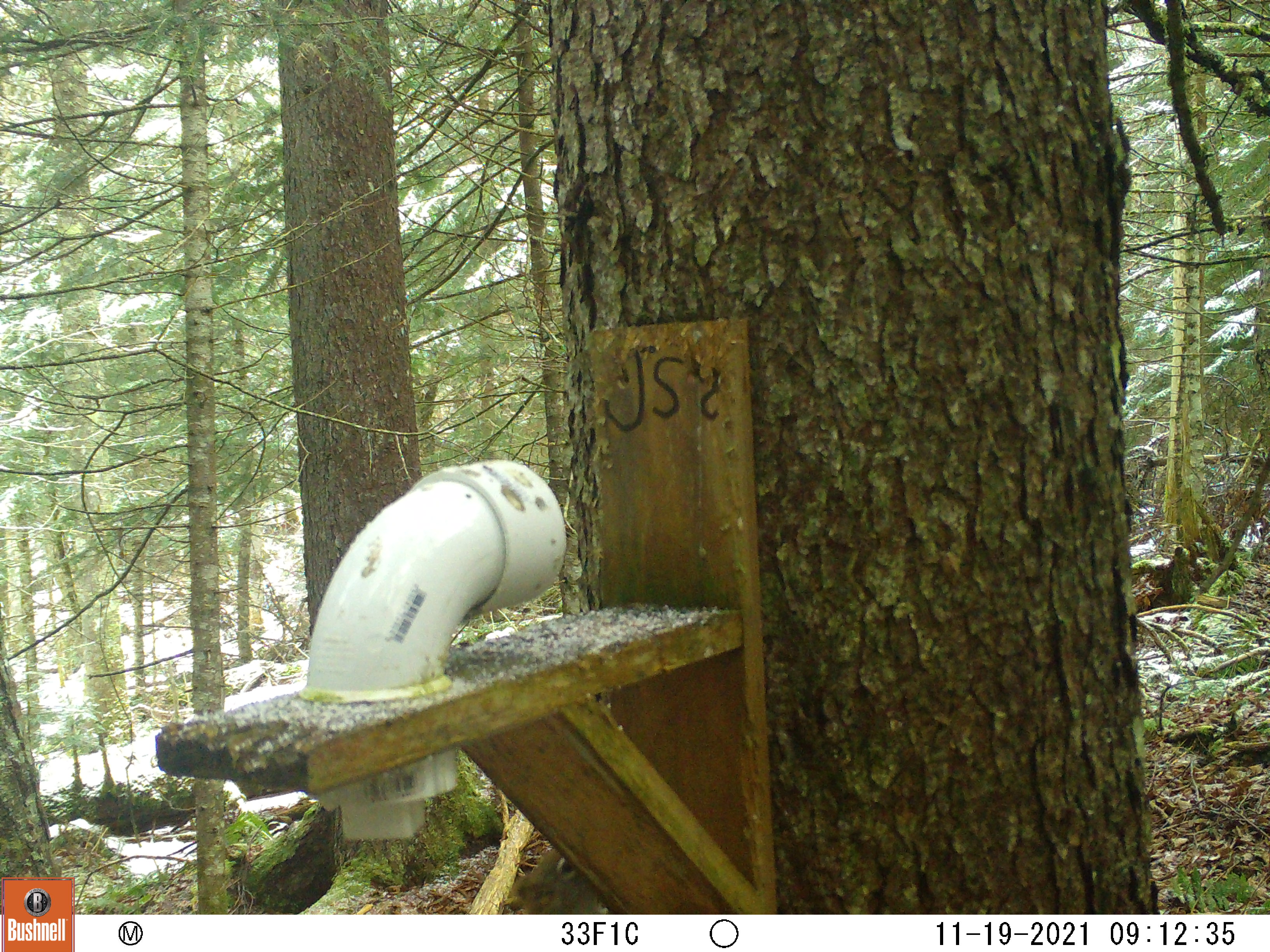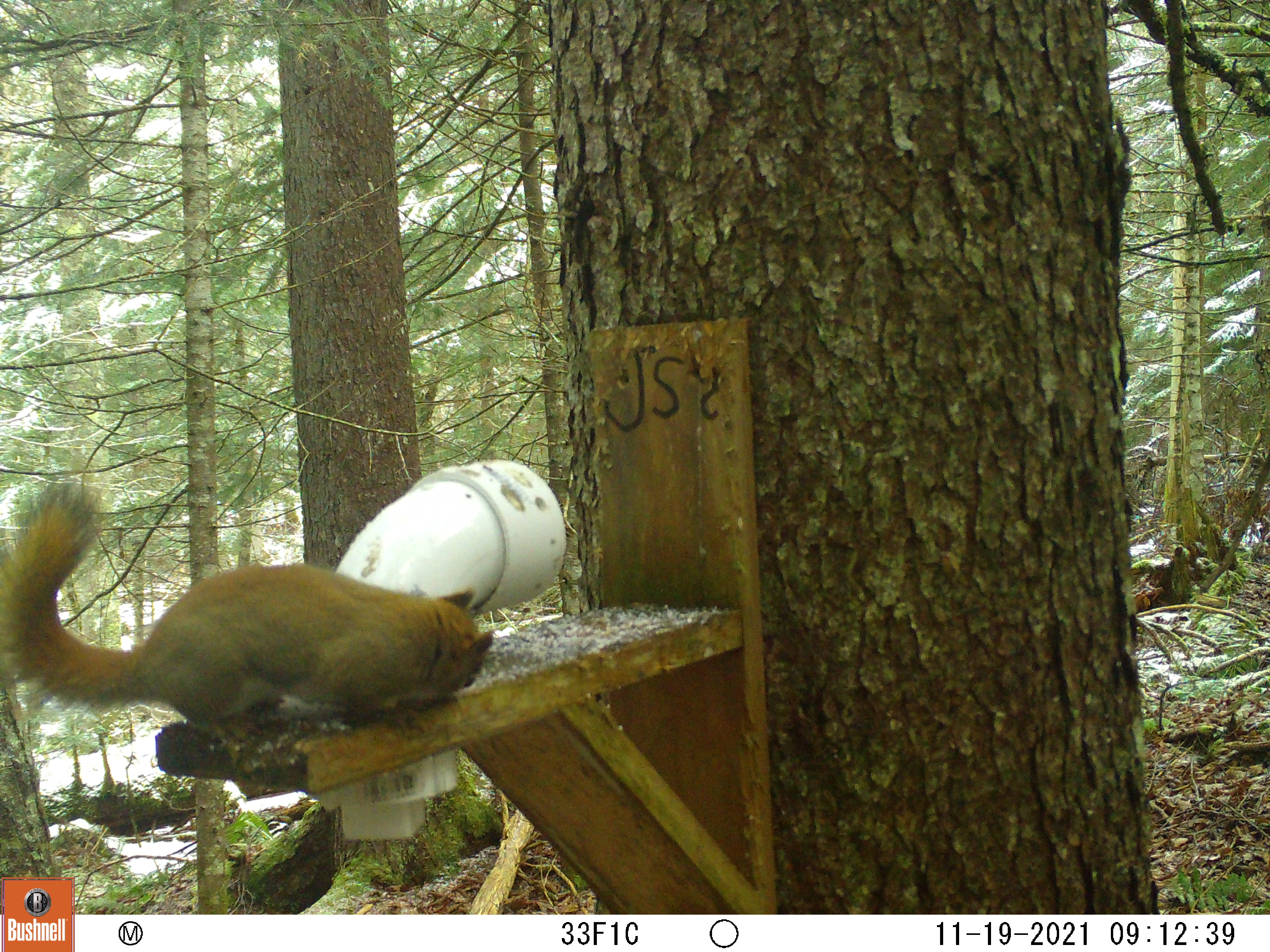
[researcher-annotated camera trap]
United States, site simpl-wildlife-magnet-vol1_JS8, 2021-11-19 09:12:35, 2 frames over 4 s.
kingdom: Animalia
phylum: Chordata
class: Mammalia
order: Rodentia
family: Sciuridae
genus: Tamiasciurus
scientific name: Tamiasciurus hudsonicus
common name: red squirrel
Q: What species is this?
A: Red squirrel (Tamiasciurus hudsonicus).